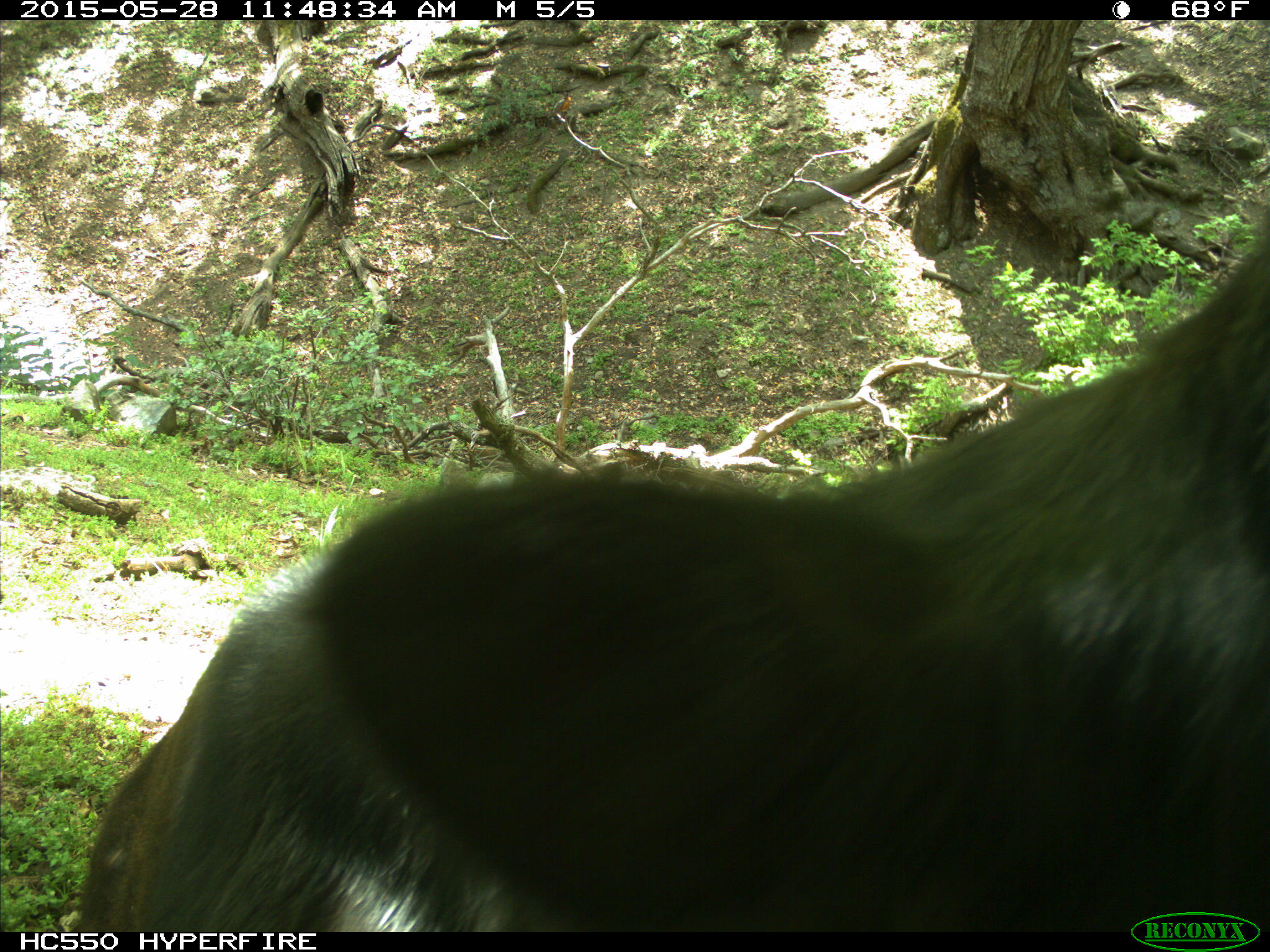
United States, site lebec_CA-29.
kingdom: Animalia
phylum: Chordata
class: Mammalia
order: Artiodactyla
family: Bovidae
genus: Bos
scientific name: Bos taurus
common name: domestic cow